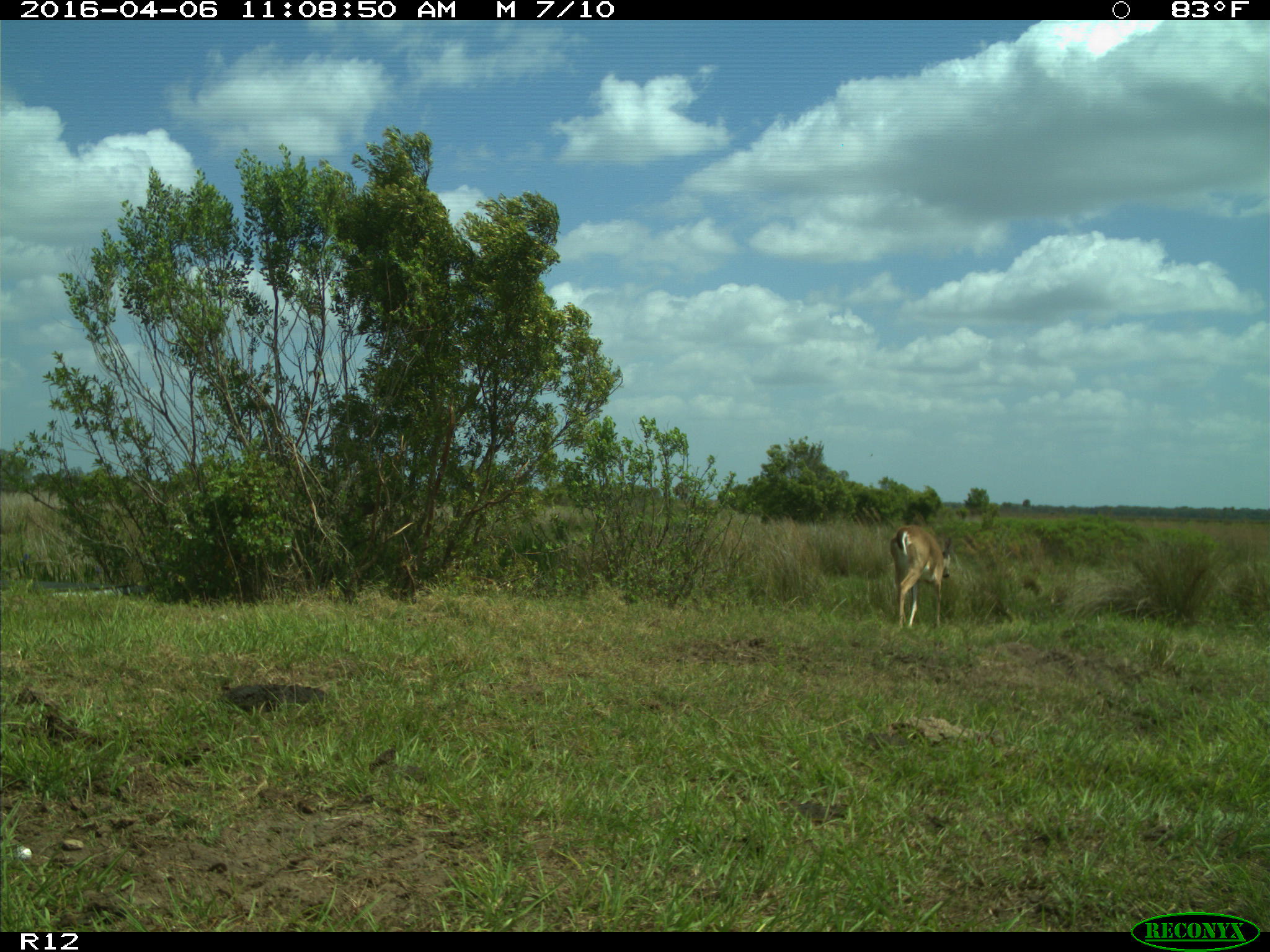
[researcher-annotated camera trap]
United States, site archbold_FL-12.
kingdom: Animalia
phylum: Chordata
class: Mammalia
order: Artiodactyla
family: Cervidae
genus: Odocoileus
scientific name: Odocoileus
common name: deer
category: unidentified deer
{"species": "unidentified deer (deer) (Odocoileus)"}